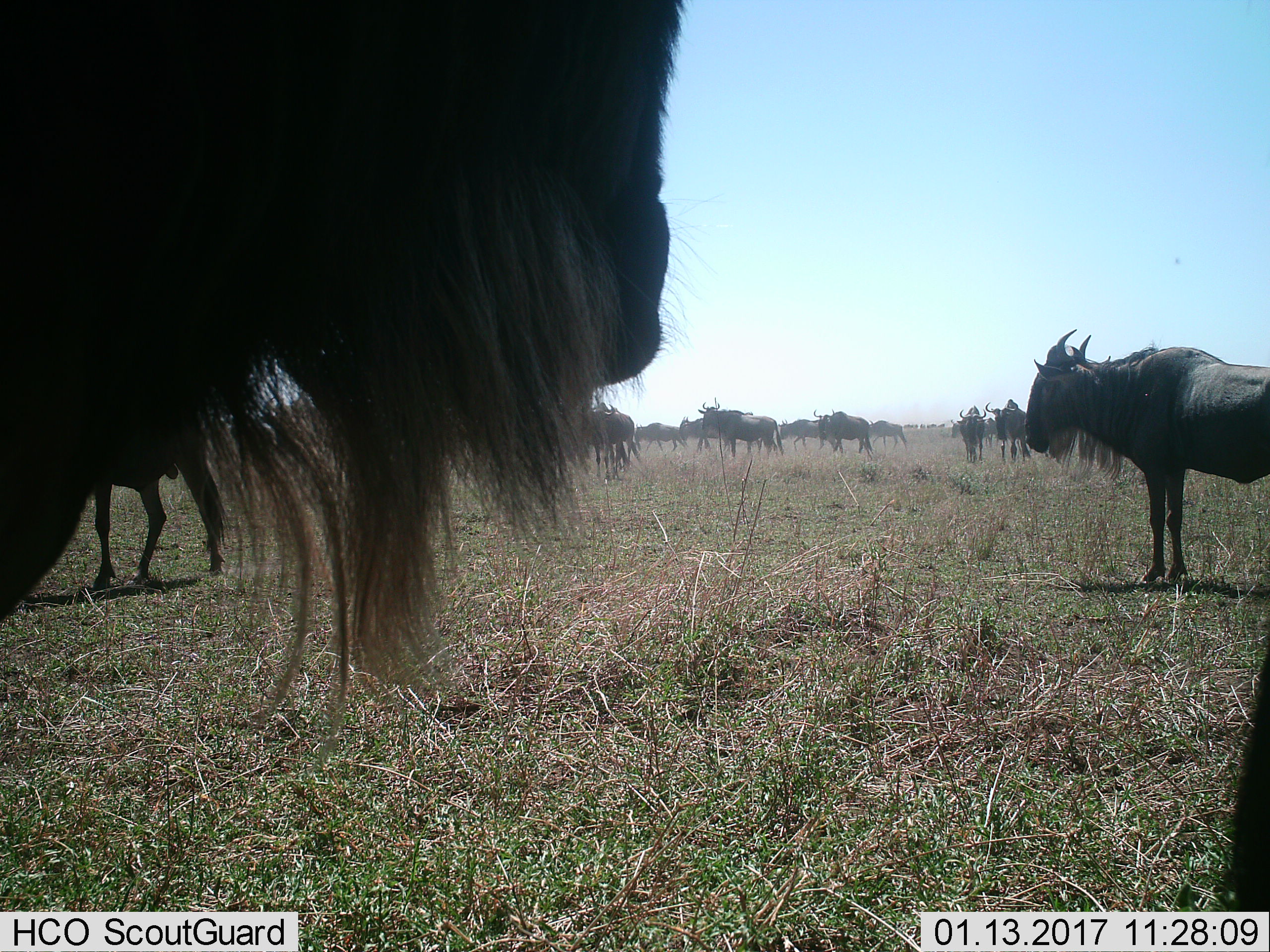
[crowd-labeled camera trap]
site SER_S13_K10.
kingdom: Animalia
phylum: Chordata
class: Mammalia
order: Artiodactyla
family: Bovidae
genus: Connochaetes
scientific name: Connochaetes taurinus taurinus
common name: blue wildebeest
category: wildebeestblue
Wildebeestblue (blue wildebeest) (Connochaetes taurinus taurinus), count 11-50. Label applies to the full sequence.